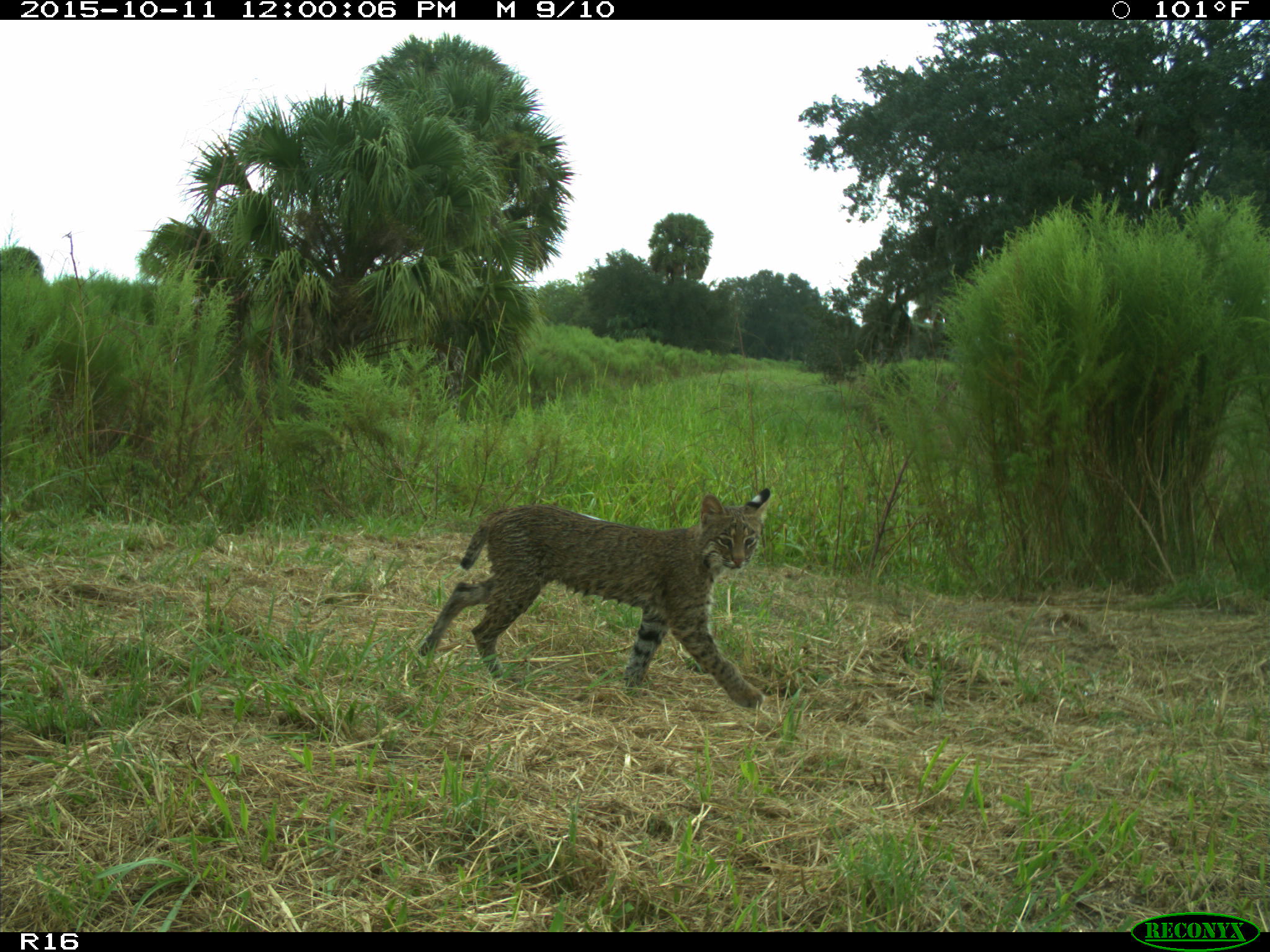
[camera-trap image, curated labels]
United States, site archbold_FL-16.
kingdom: Animalia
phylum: Chordata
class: Mammalia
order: Carnivora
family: Felidae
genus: Lynx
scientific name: Lynx rufus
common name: bobcat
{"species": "Lynx rufus (bobcat)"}